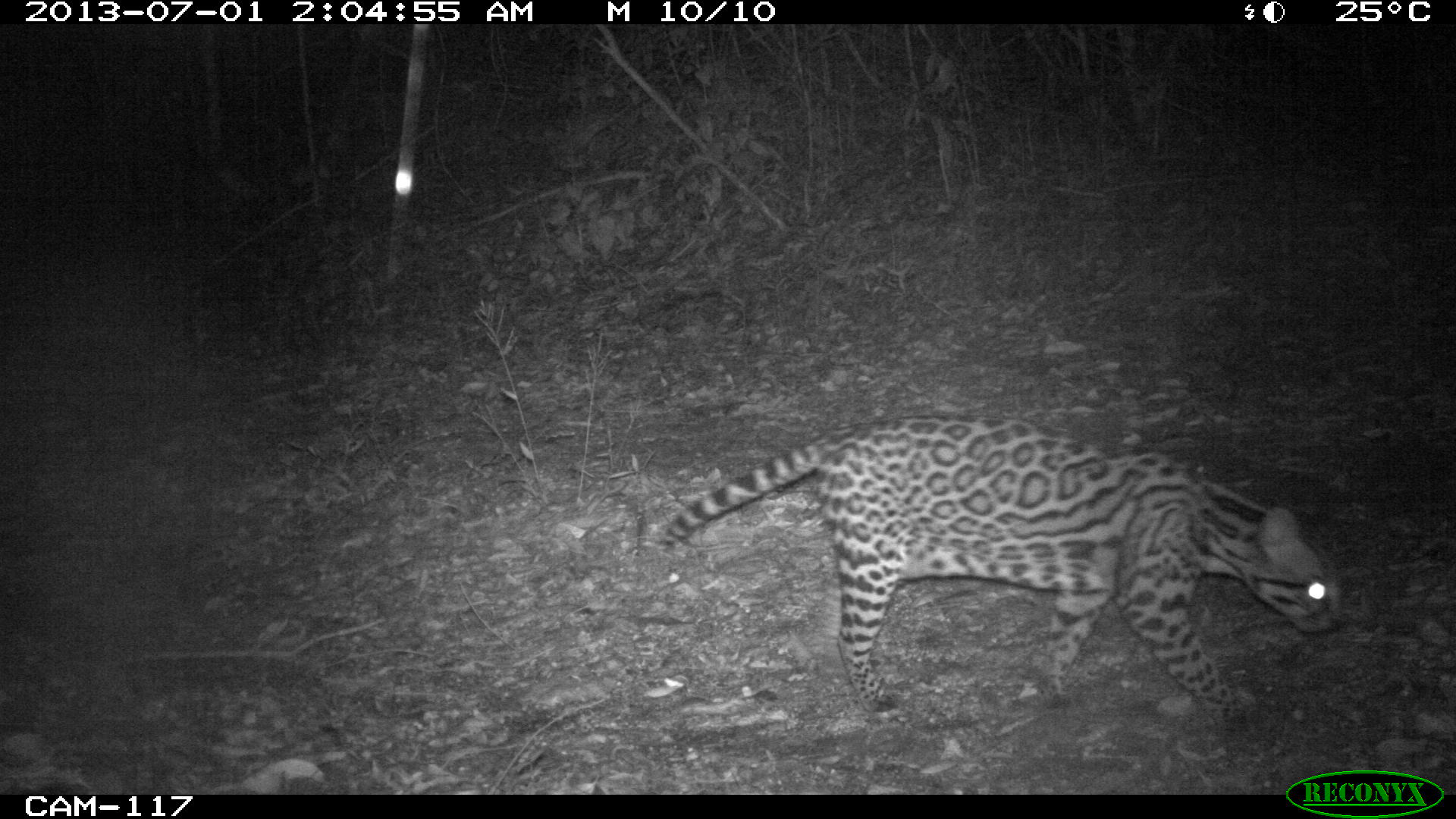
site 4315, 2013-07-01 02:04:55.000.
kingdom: Animalia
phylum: Chordata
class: Mammalia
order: Carnivora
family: Felidae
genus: Leopardus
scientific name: Leopardus pardalis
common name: ocelot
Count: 1.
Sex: female.